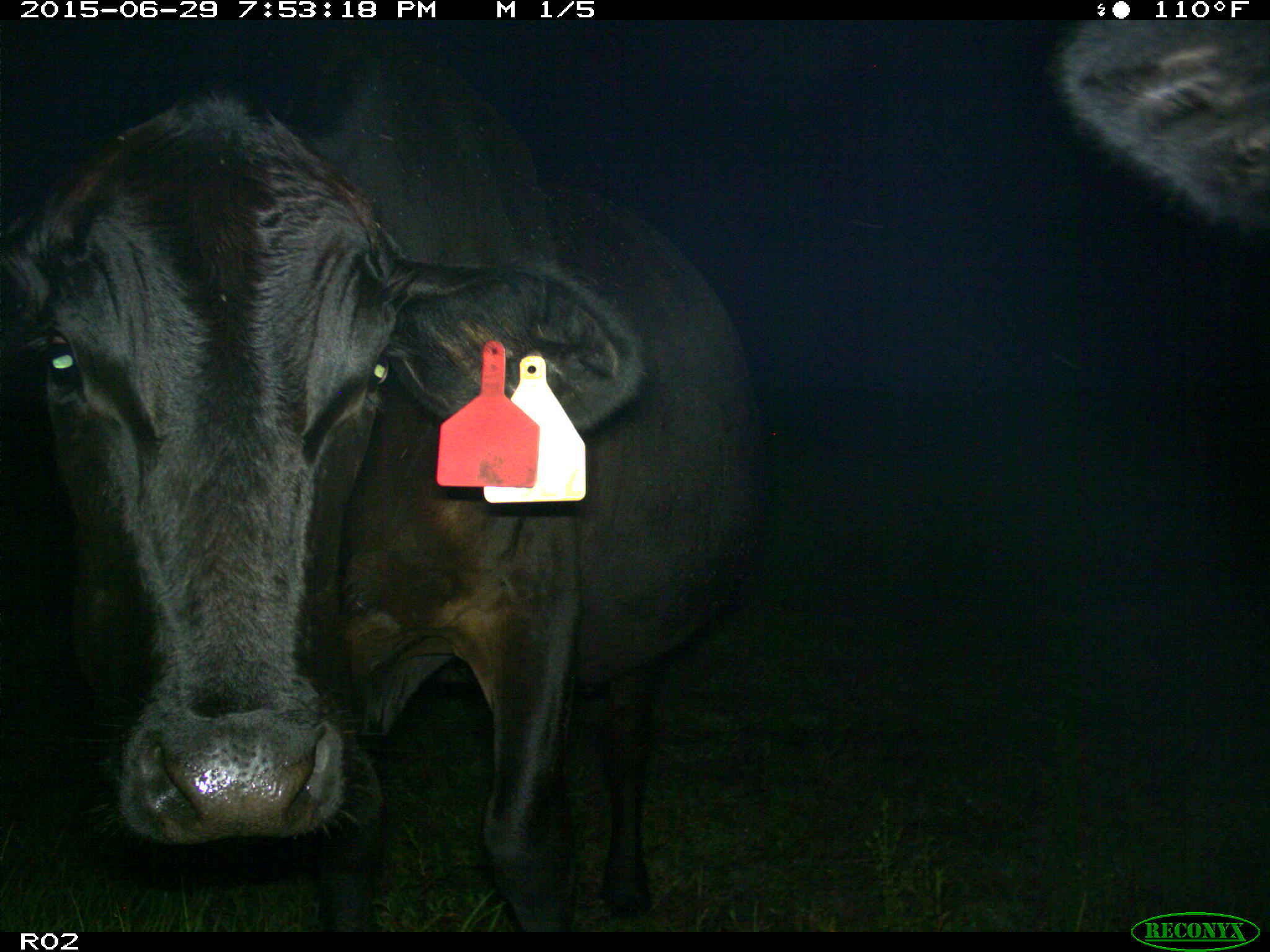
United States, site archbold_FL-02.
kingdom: Animalia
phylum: Chordata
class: Mammalia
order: Artiodactyla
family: Bovidae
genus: Bos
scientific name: Bos taurus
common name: domestic cow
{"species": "Bos taurus (domestic cow)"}